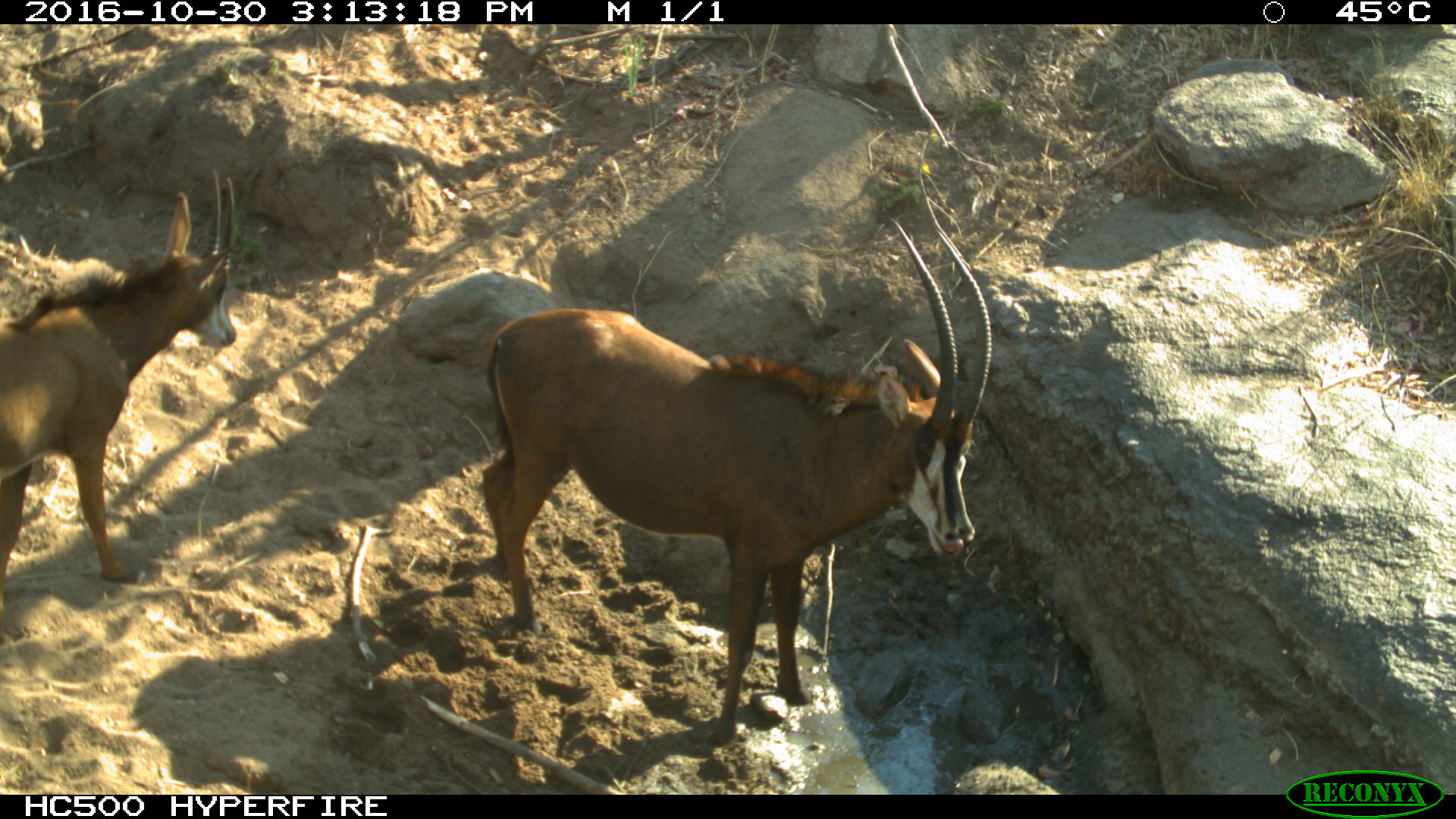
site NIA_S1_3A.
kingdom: Animalia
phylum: Chordata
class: Mammalia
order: Artiodactyla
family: Bovidae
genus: Hippotragus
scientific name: Hippotragus niger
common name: sable antelope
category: sable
Sable (sable antelope) (Hippotragus niger), count 2. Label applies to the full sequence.